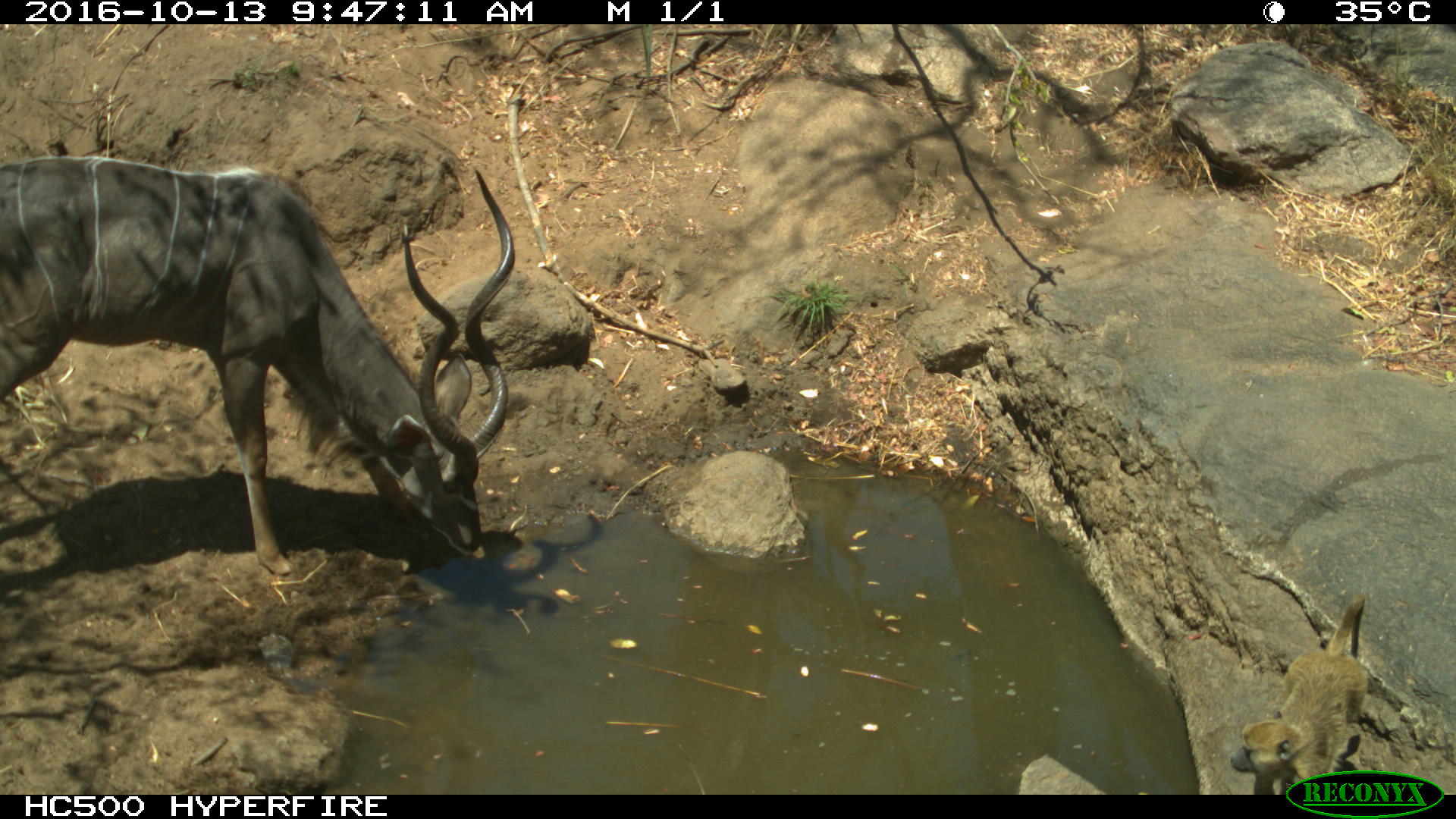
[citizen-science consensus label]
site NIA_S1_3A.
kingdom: Animalia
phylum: Chordata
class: Mammalia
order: Artiodactyla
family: Bovidae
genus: Tragelaphus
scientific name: Tragelaphus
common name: kudu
Kudu (Tragelaphus), count 1. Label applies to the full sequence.